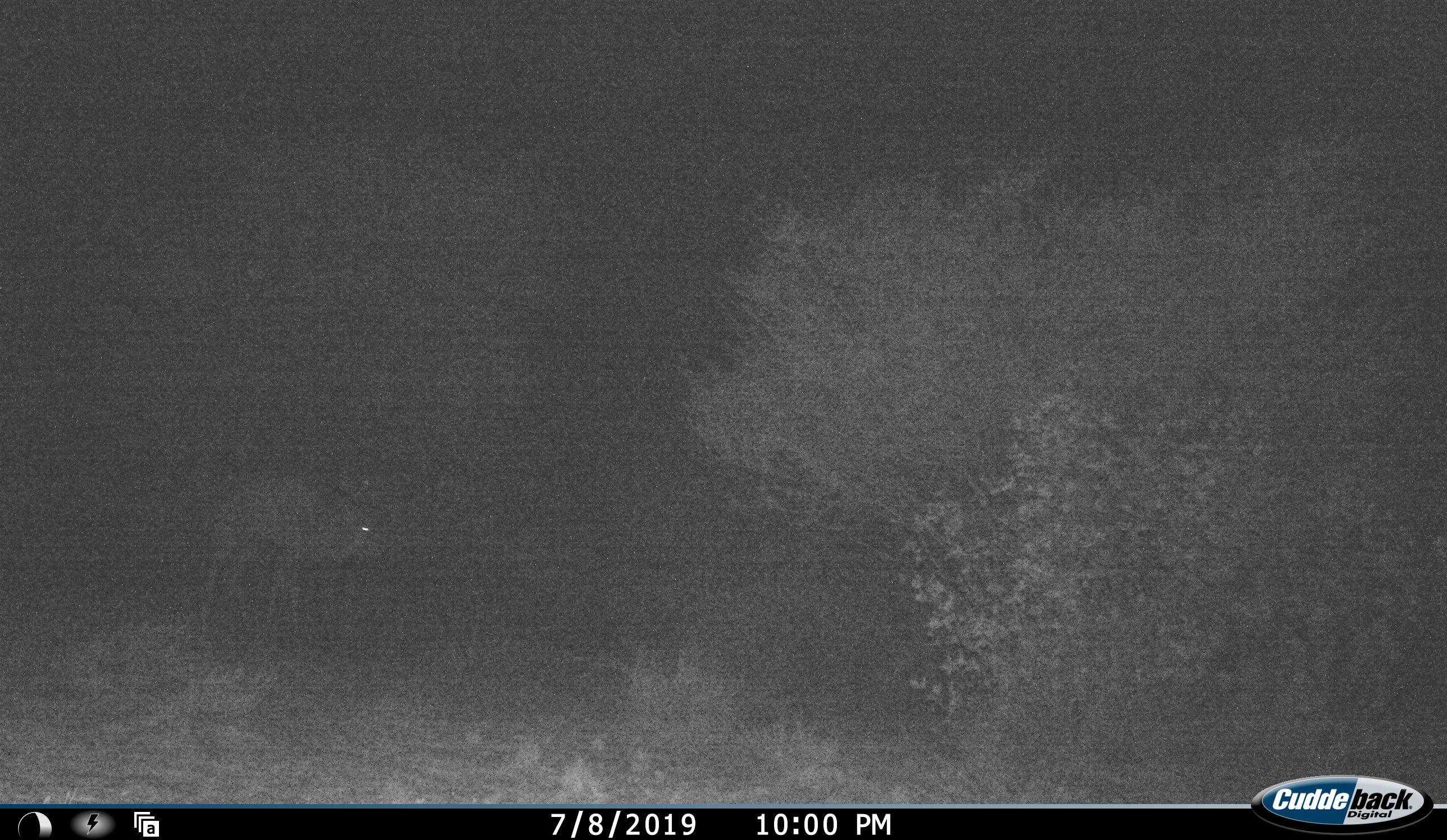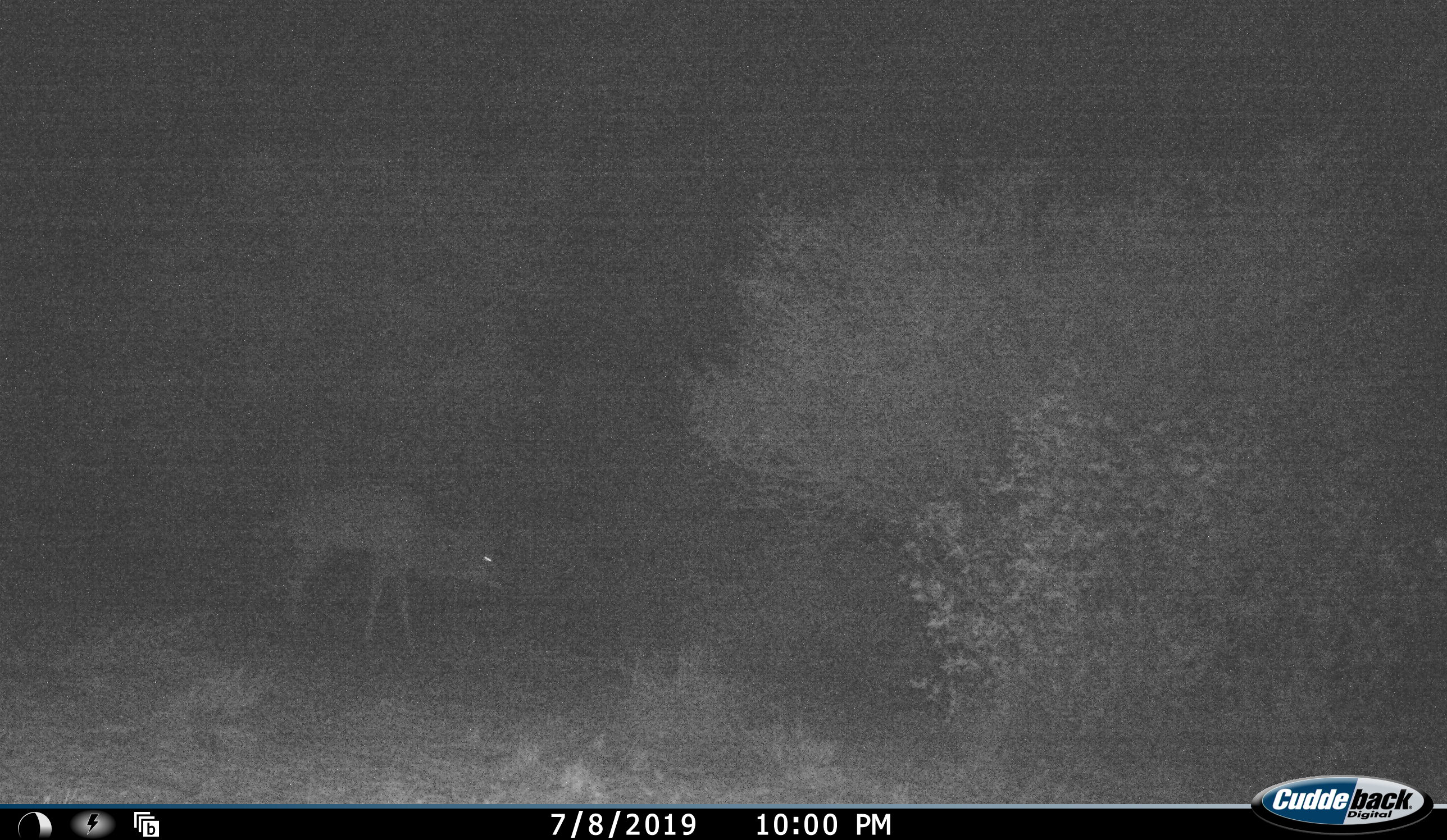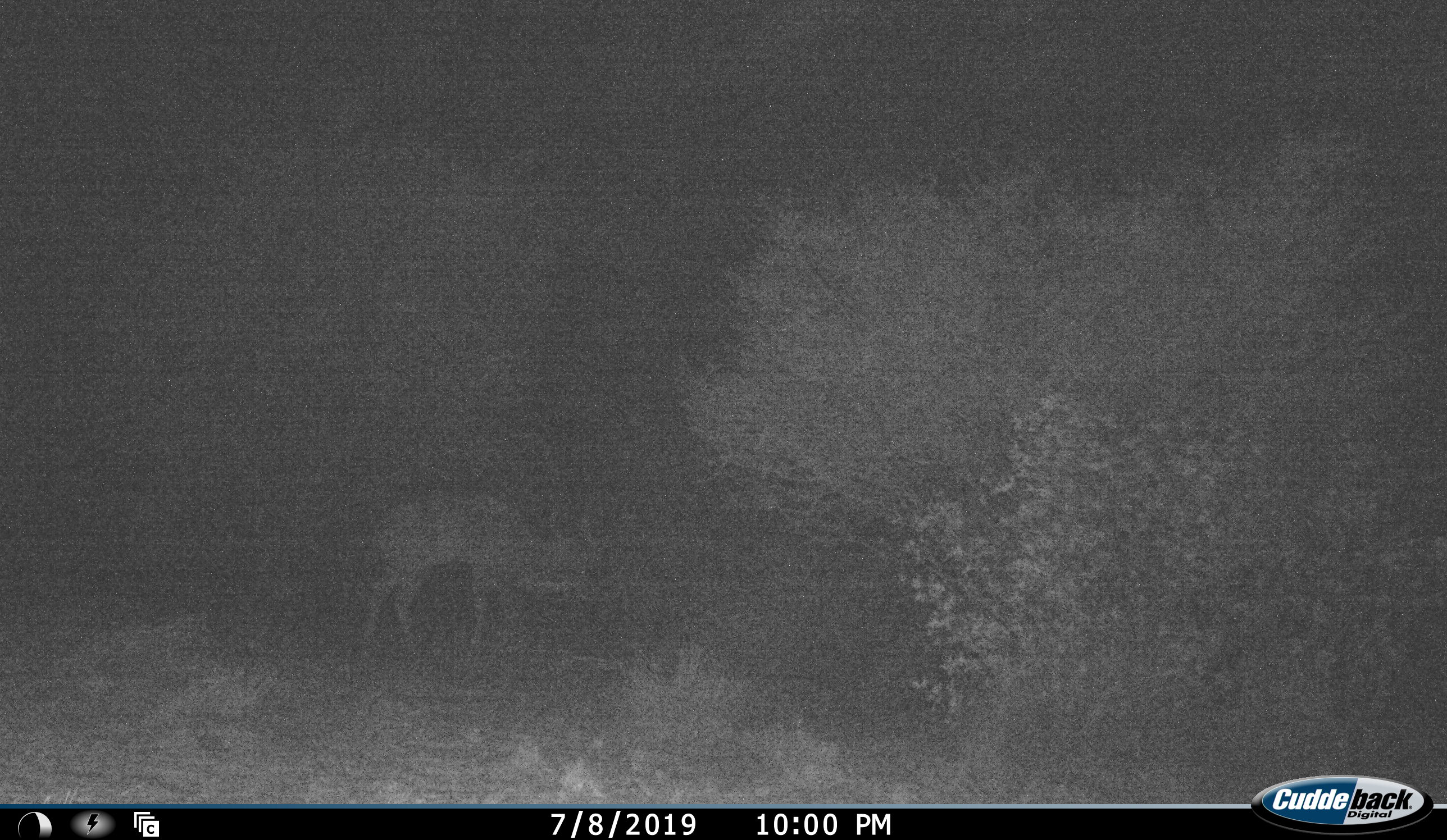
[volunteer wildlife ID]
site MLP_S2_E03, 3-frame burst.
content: unidentified animal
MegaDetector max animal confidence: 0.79